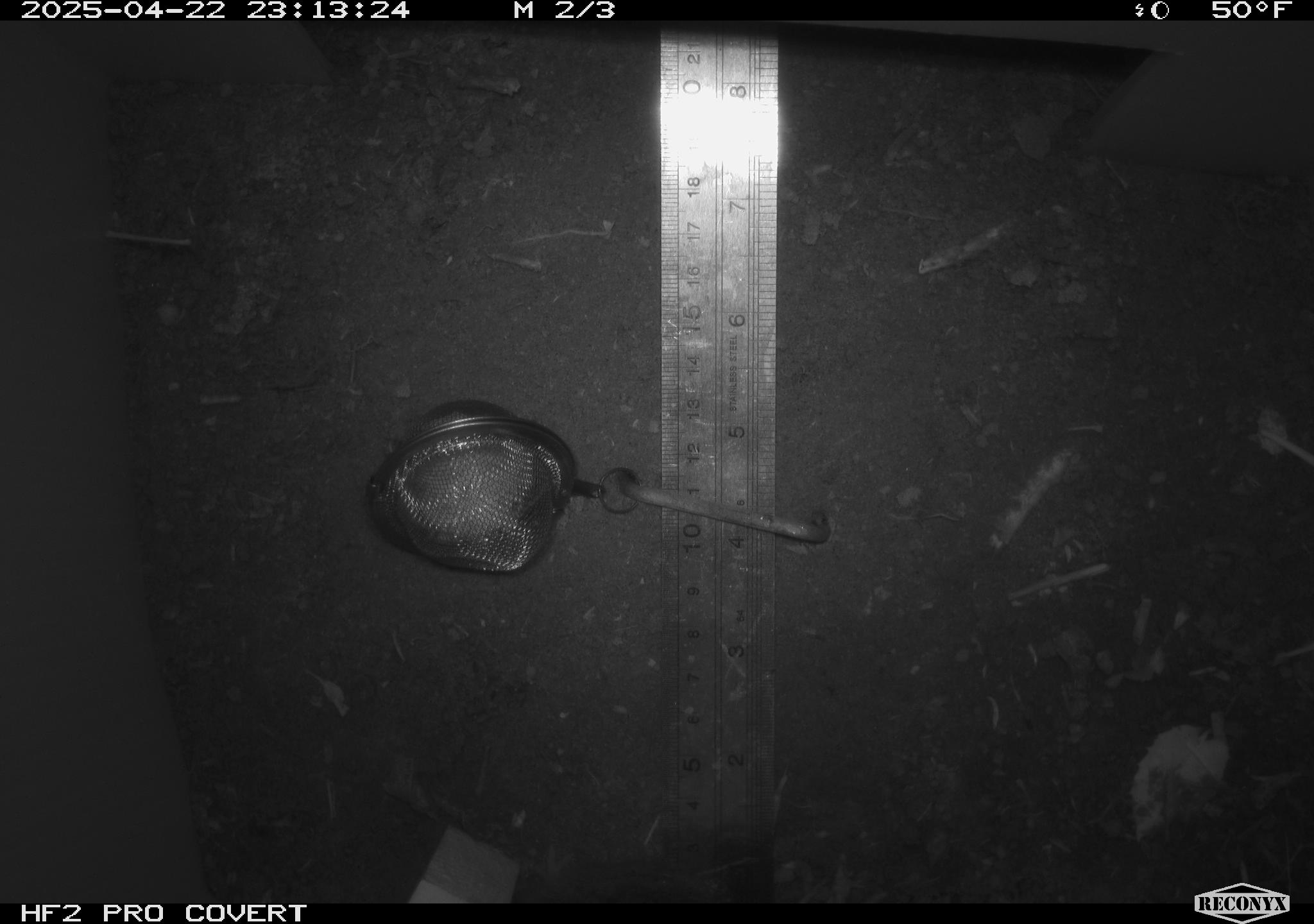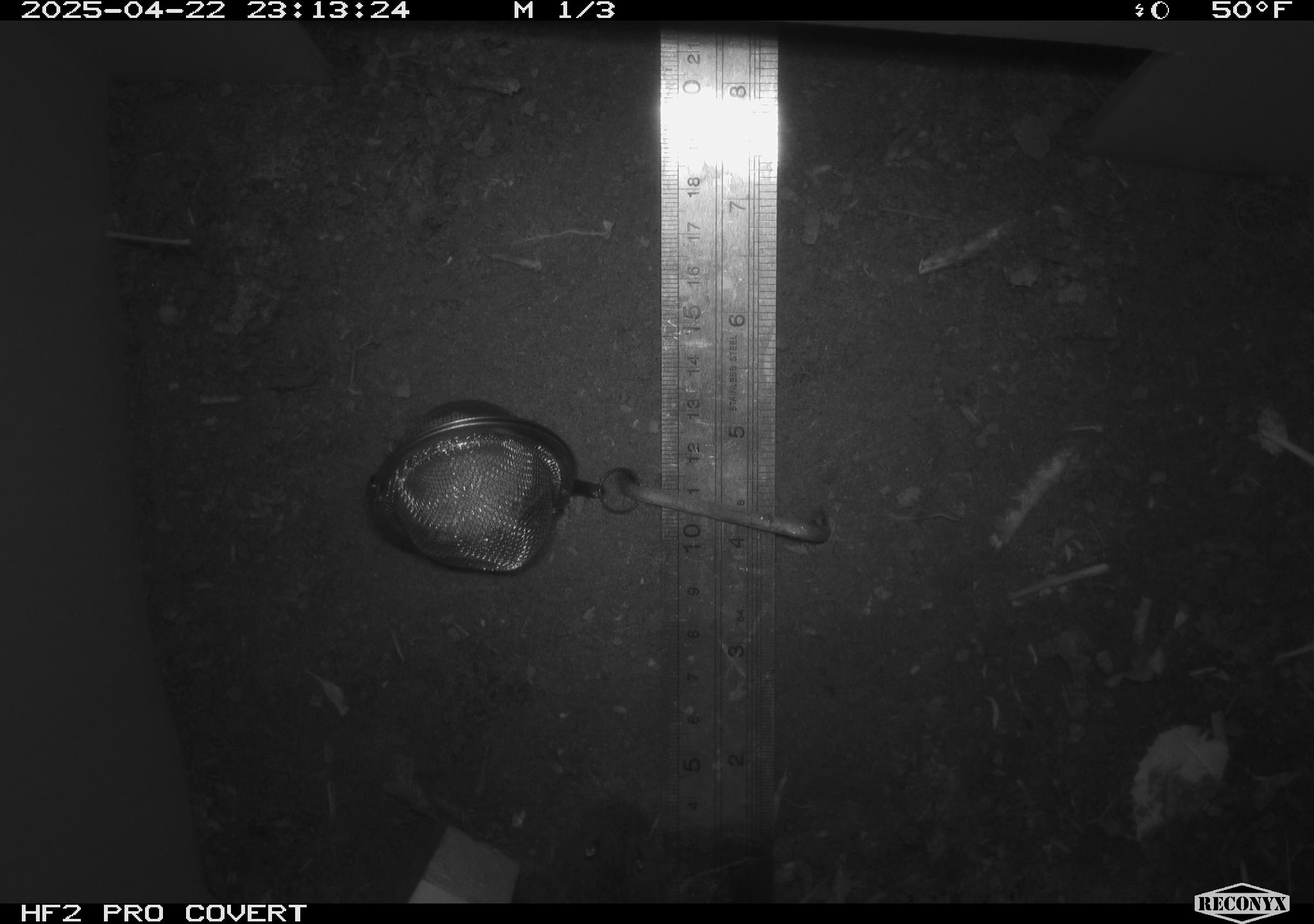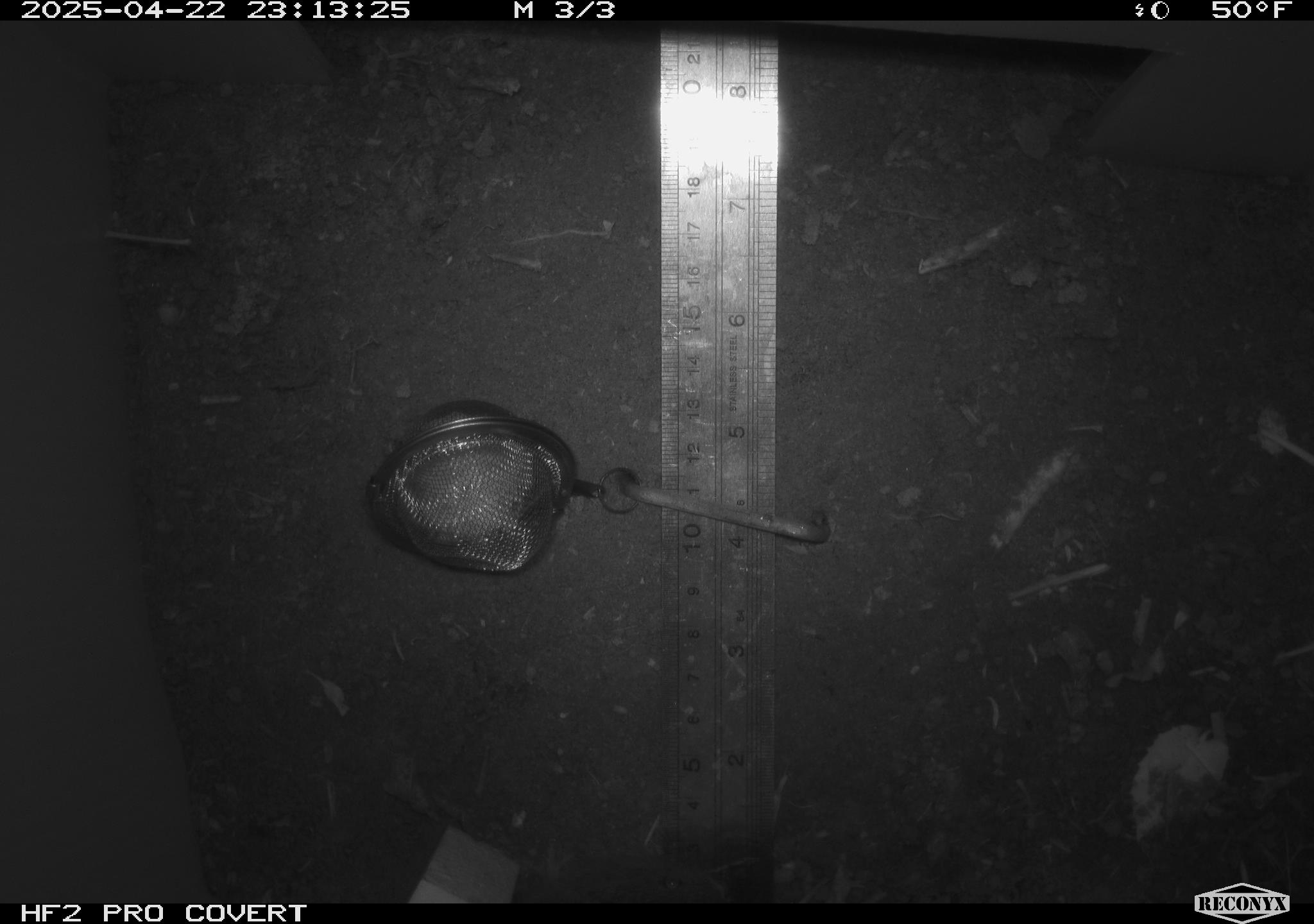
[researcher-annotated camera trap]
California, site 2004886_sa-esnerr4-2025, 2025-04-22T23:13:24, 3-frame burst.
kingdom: Animalia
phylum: Chordata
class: Mammalia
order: Rodentia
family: Cricetidae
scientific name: Arvicolinae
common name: voles, lemmings, and muskrats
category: arvicolinae subfamily